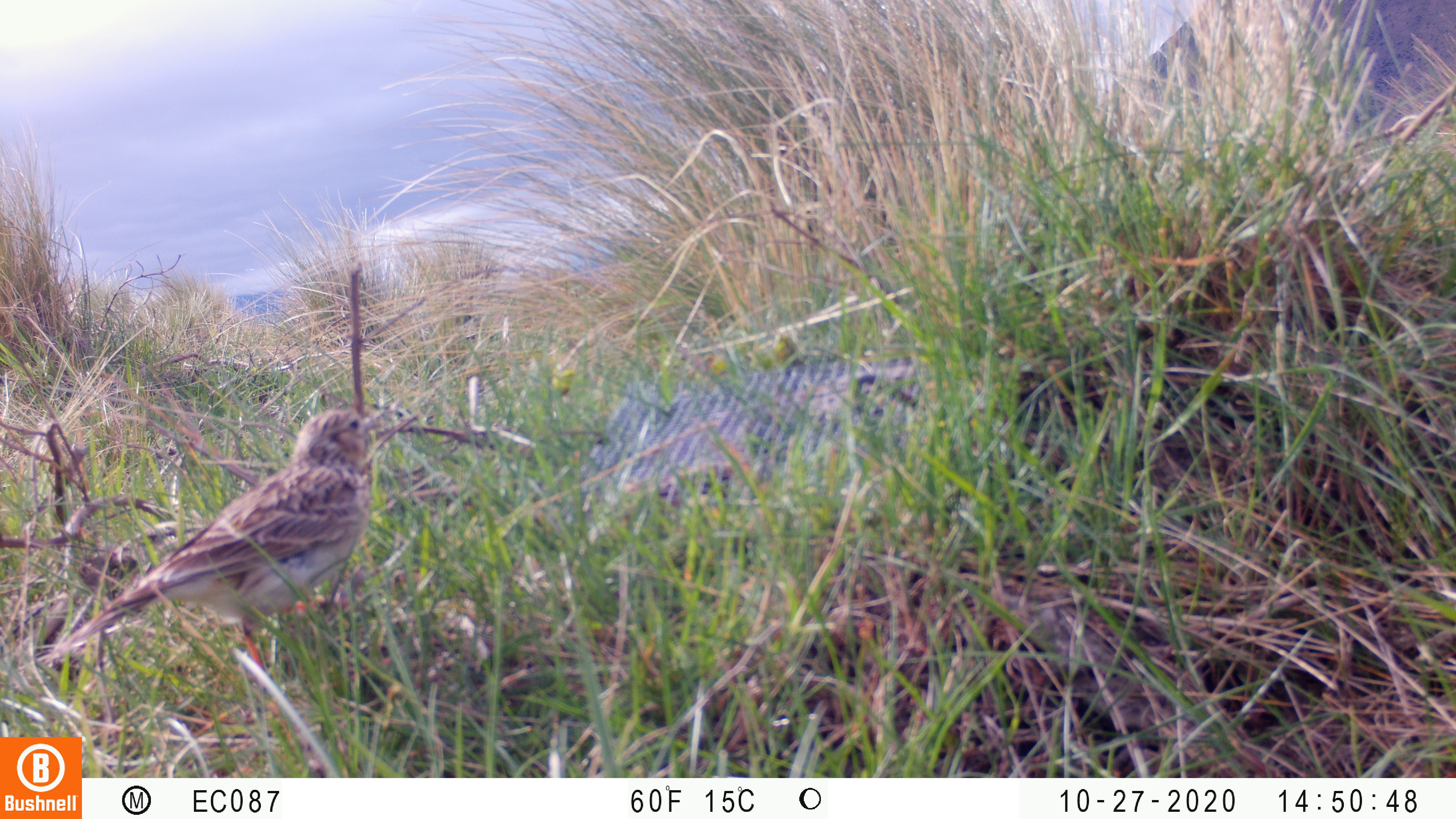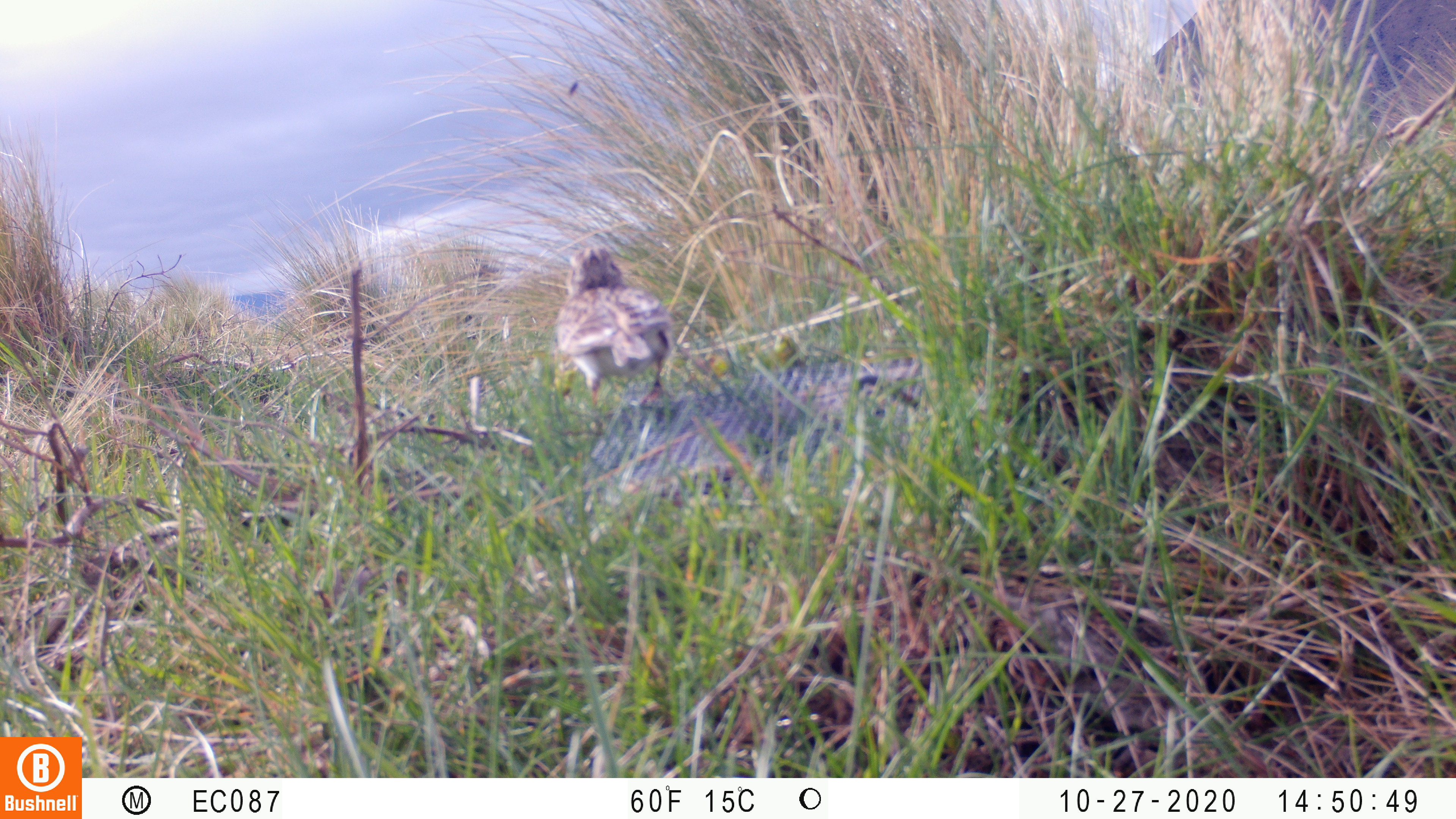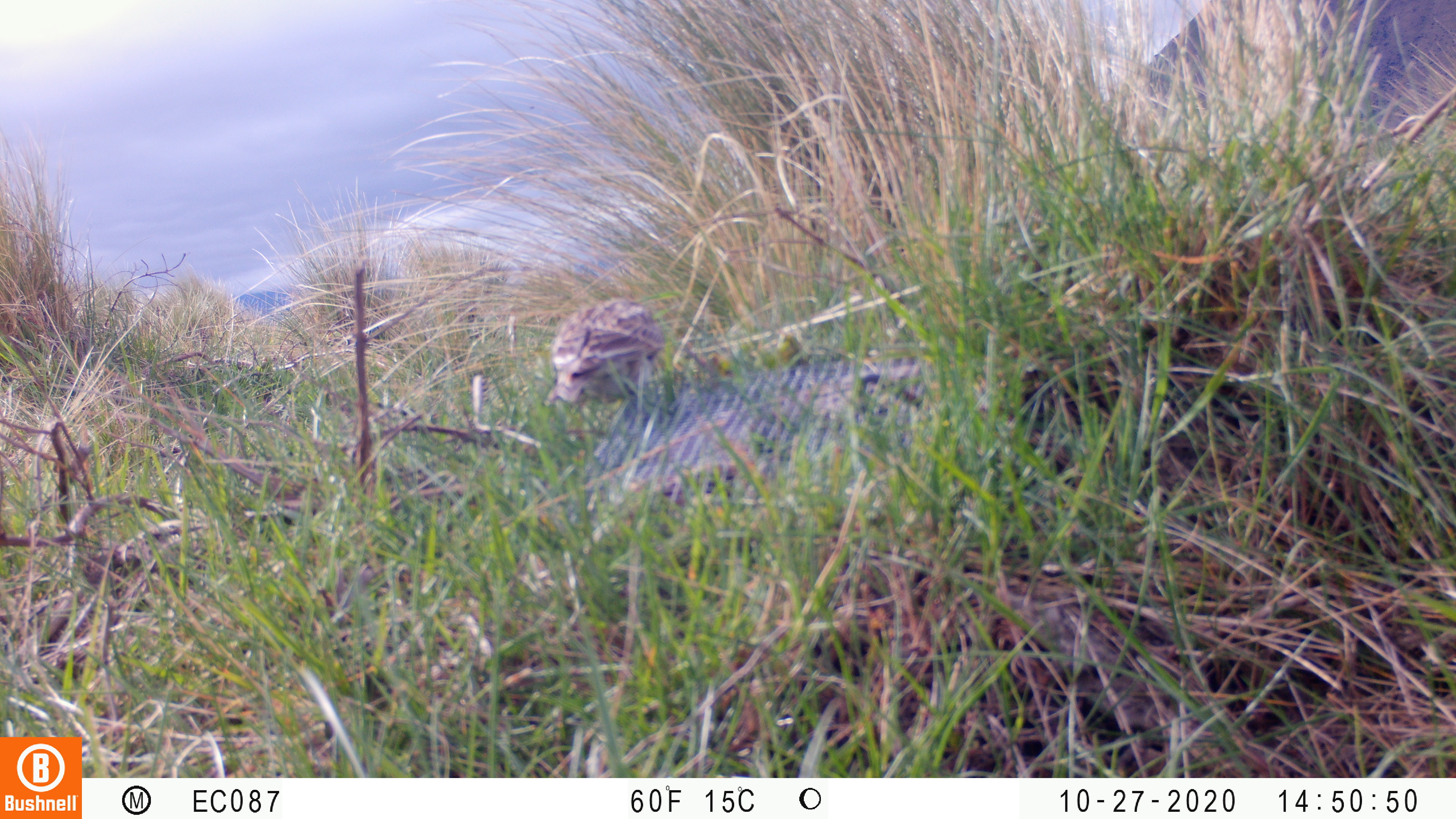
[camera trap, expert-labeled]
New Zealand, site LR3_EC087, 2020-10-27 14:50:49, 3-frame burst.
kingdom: Animalia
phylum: Chordata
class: Aves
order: Passeriformes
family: Motacillidae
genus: Anthus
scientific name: Anthus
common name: pipit